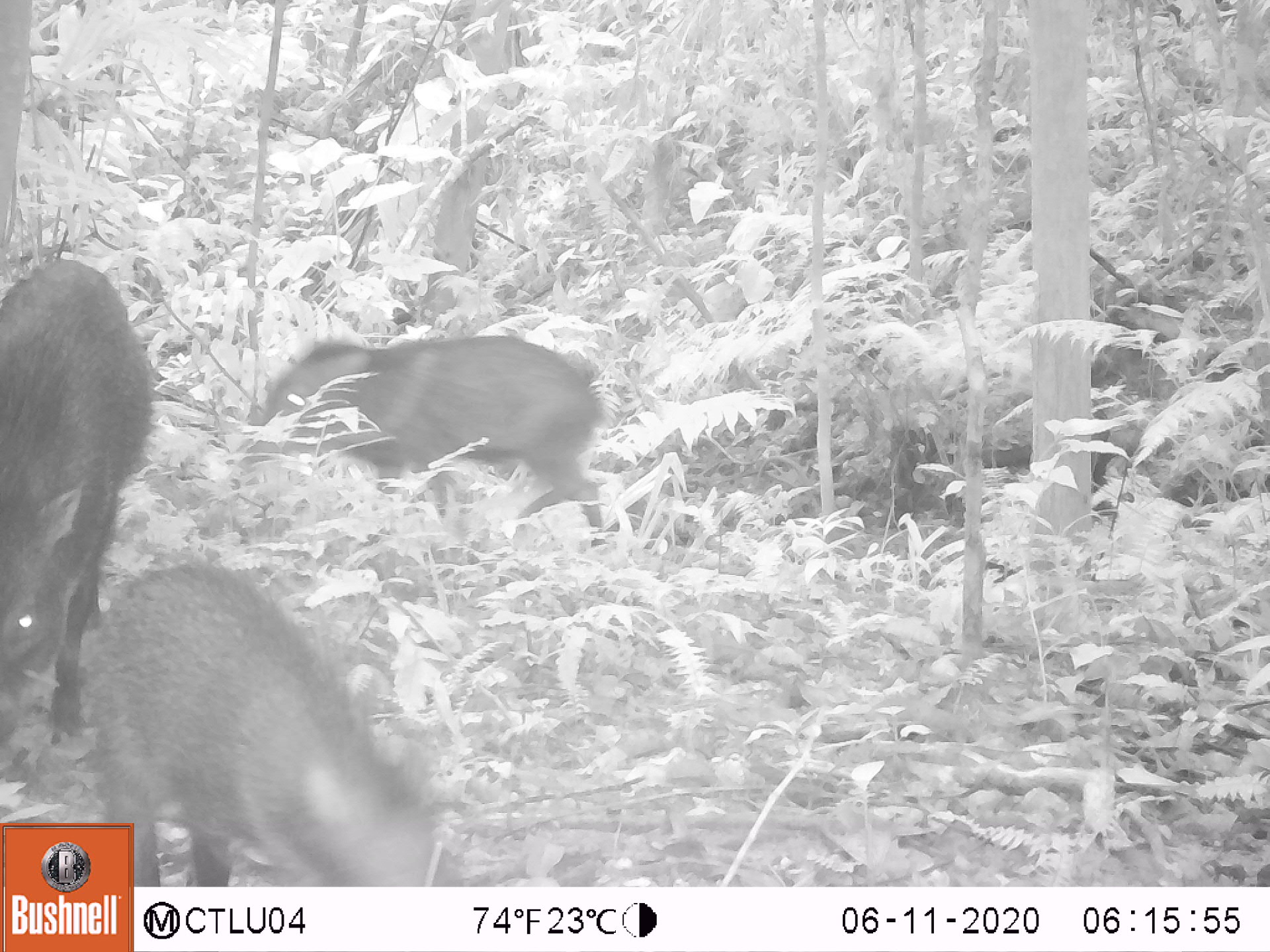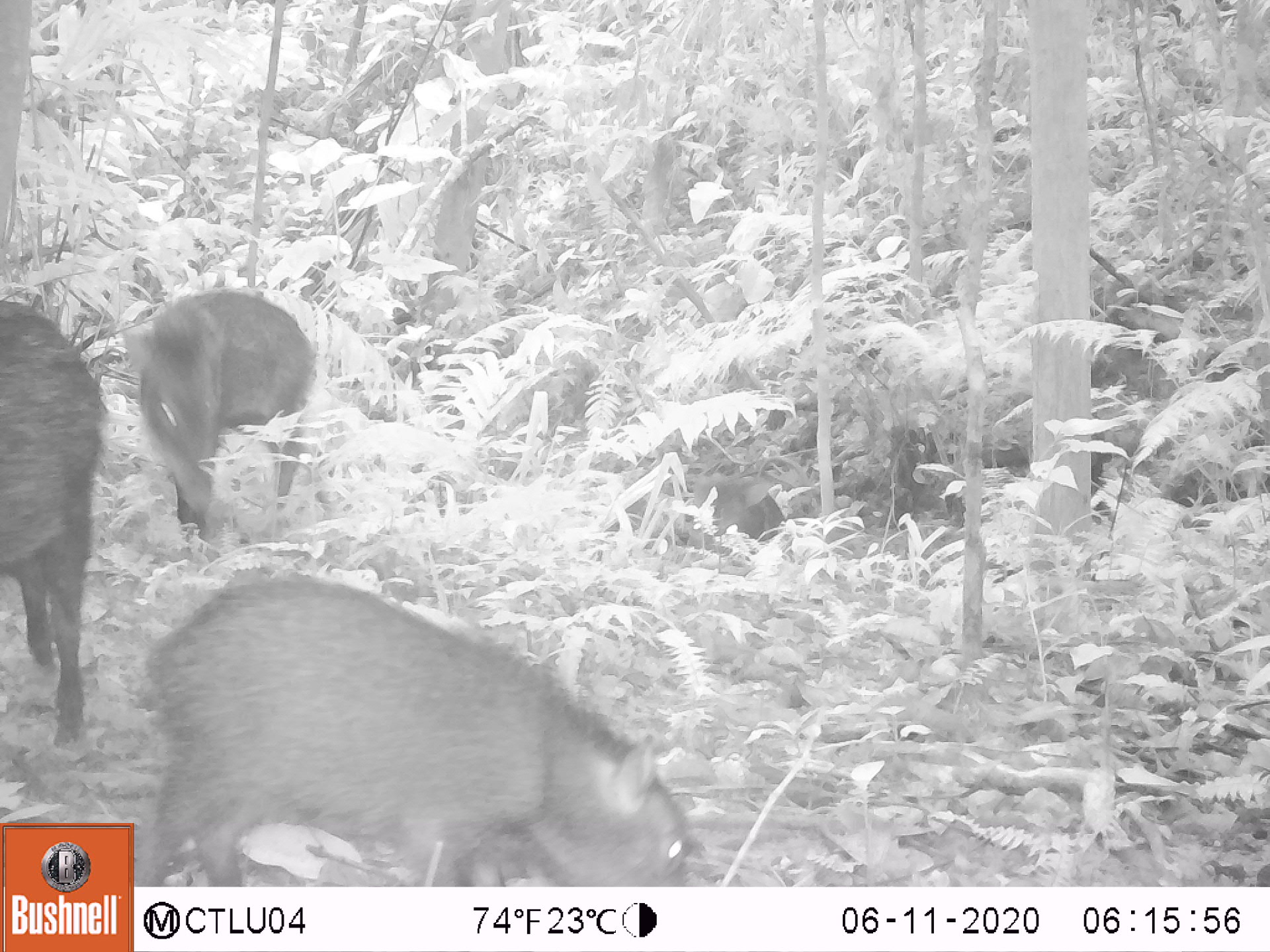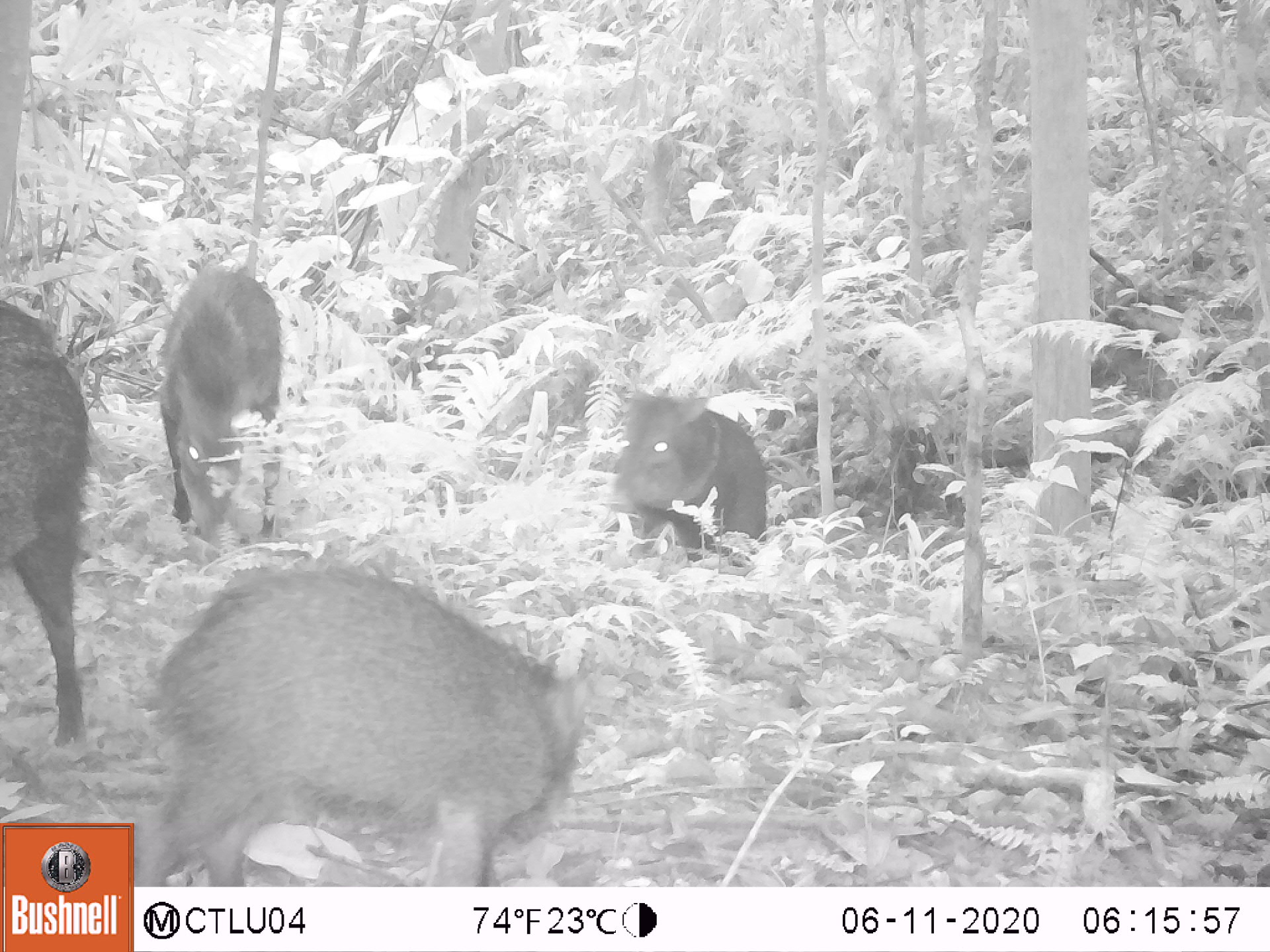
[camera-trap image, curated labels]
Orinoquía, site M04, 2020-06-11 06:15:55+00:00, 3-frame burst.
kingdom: Animalia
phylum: Chordata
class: Mammalia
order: Artiodactyla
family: Tayassuidae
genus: Pecari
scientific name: Pecari tajacu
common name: collared peccary